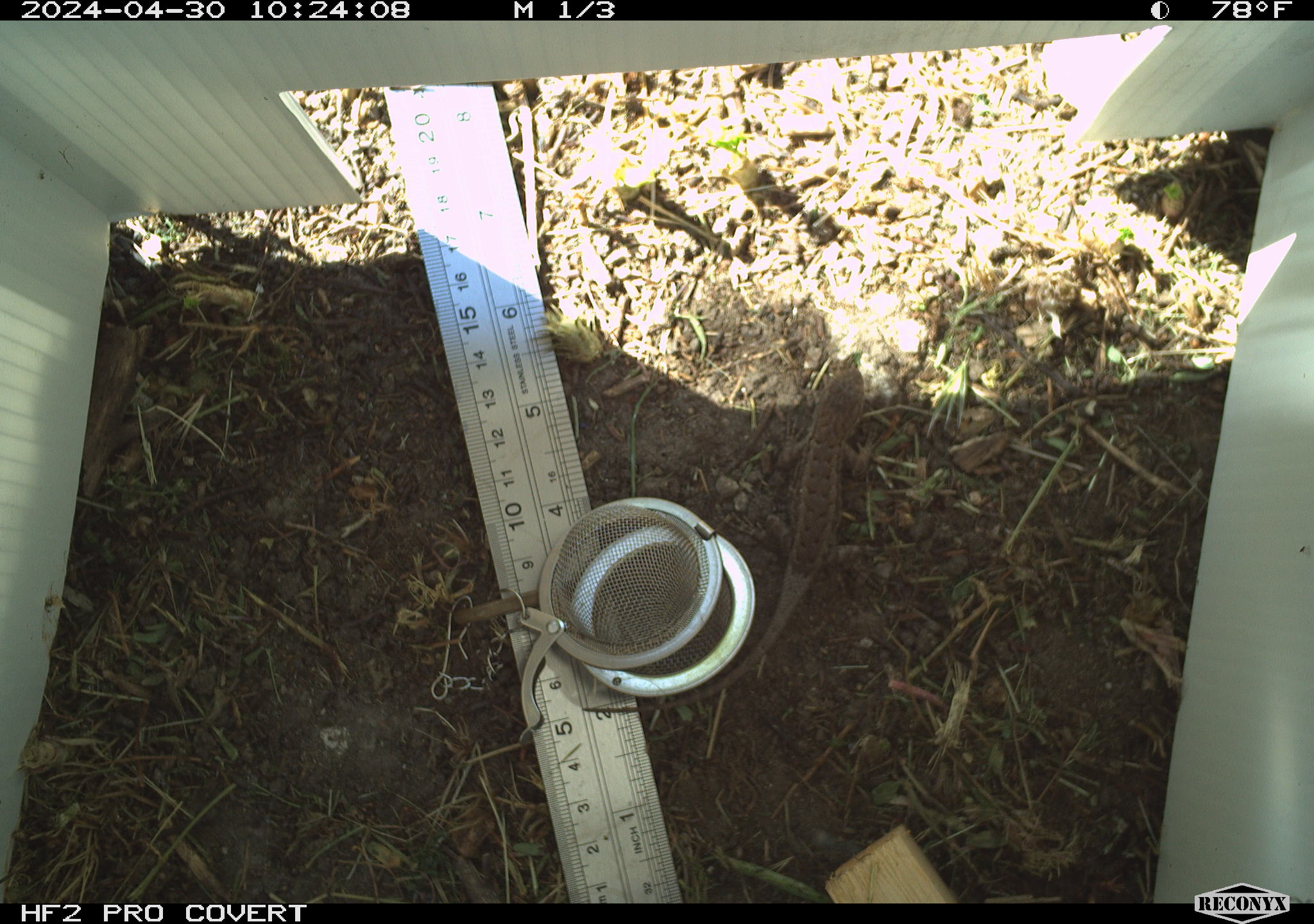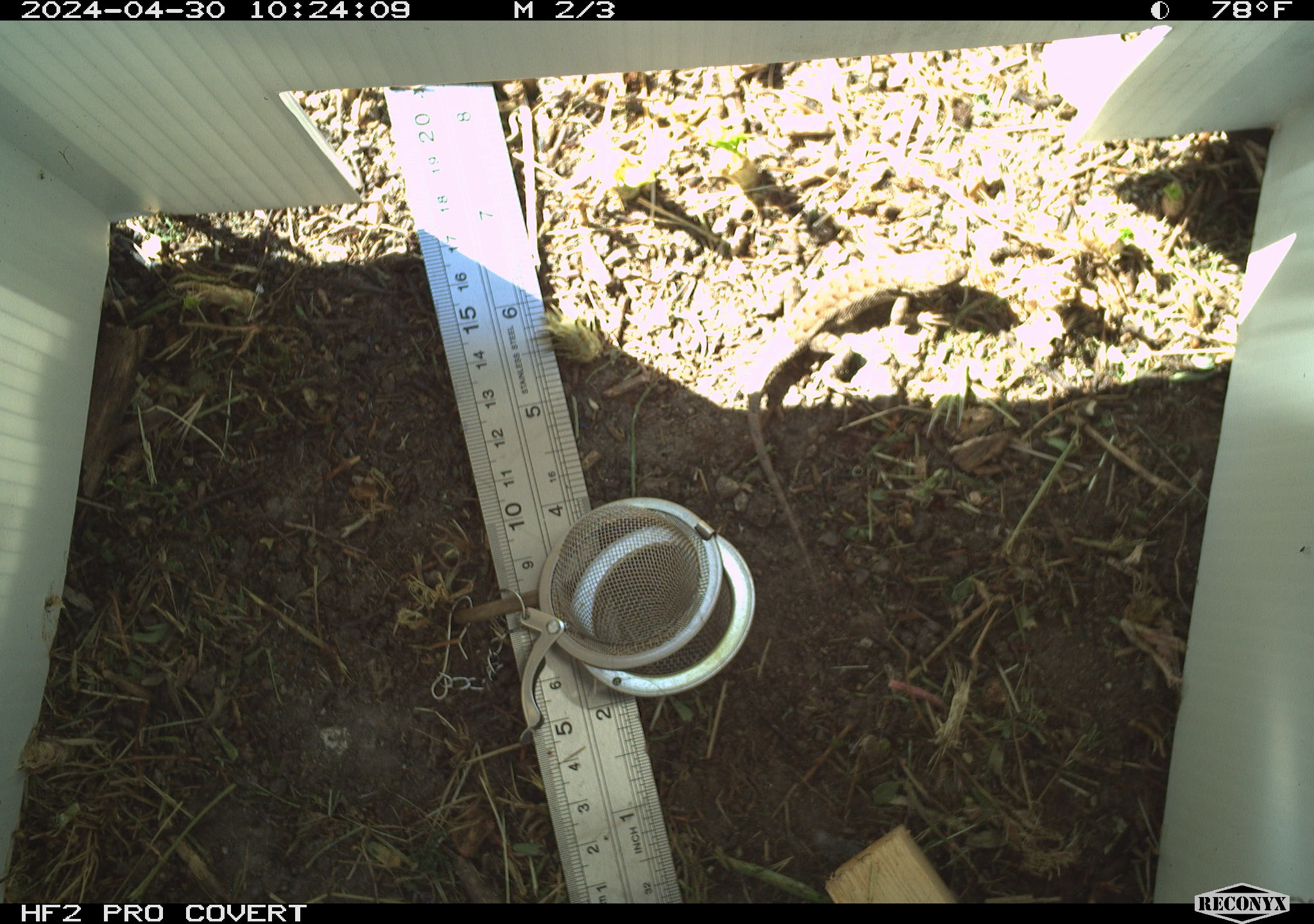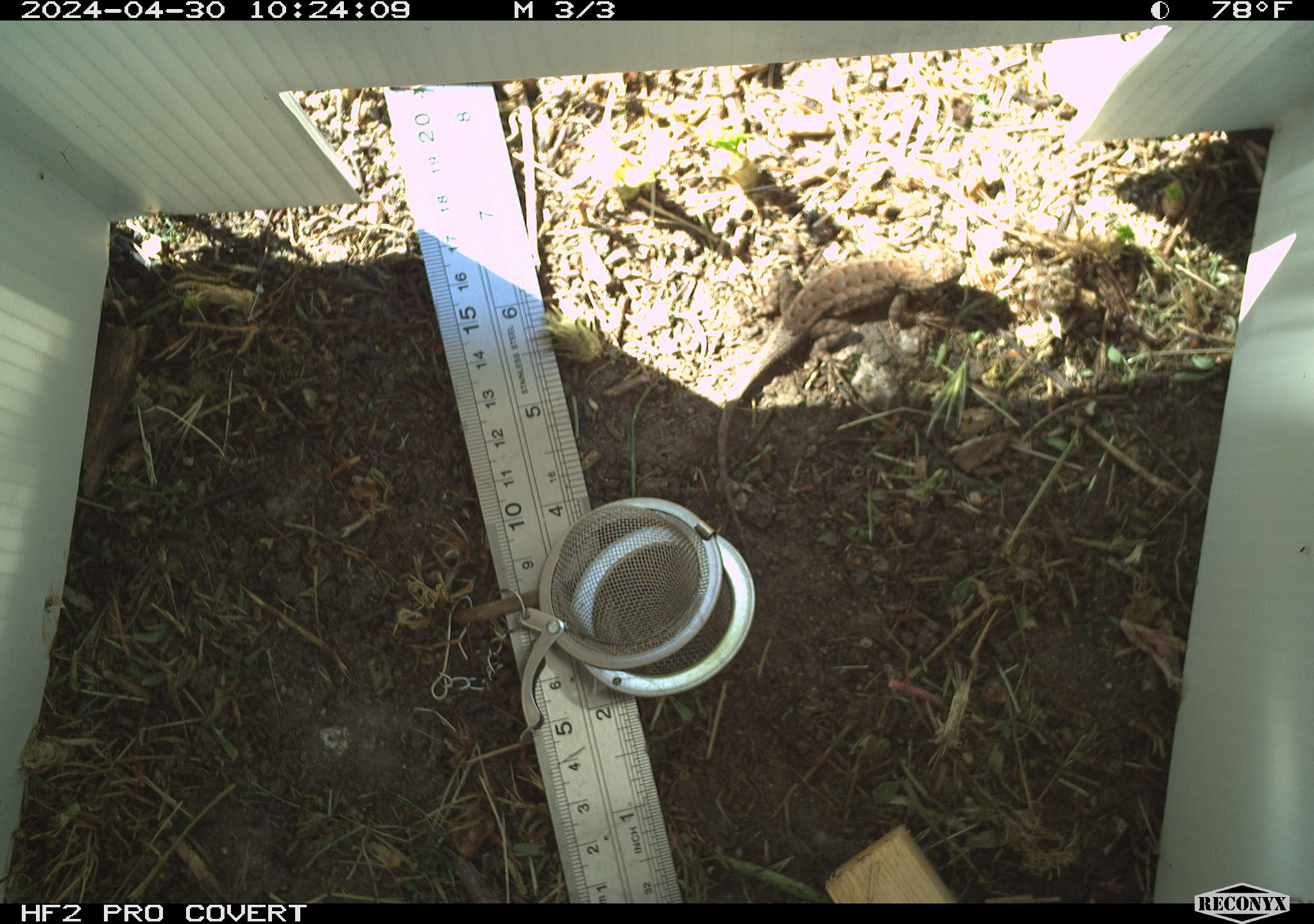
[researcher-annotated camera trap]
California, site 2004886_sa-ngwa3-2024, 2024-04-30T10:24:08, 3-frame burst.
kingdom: Animalia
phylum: Chordata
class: Reptilia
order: Squamata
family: Phrynosomatidae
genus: Sceloporus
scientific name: Sceloporus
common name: spiny lizards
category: sceloporus species